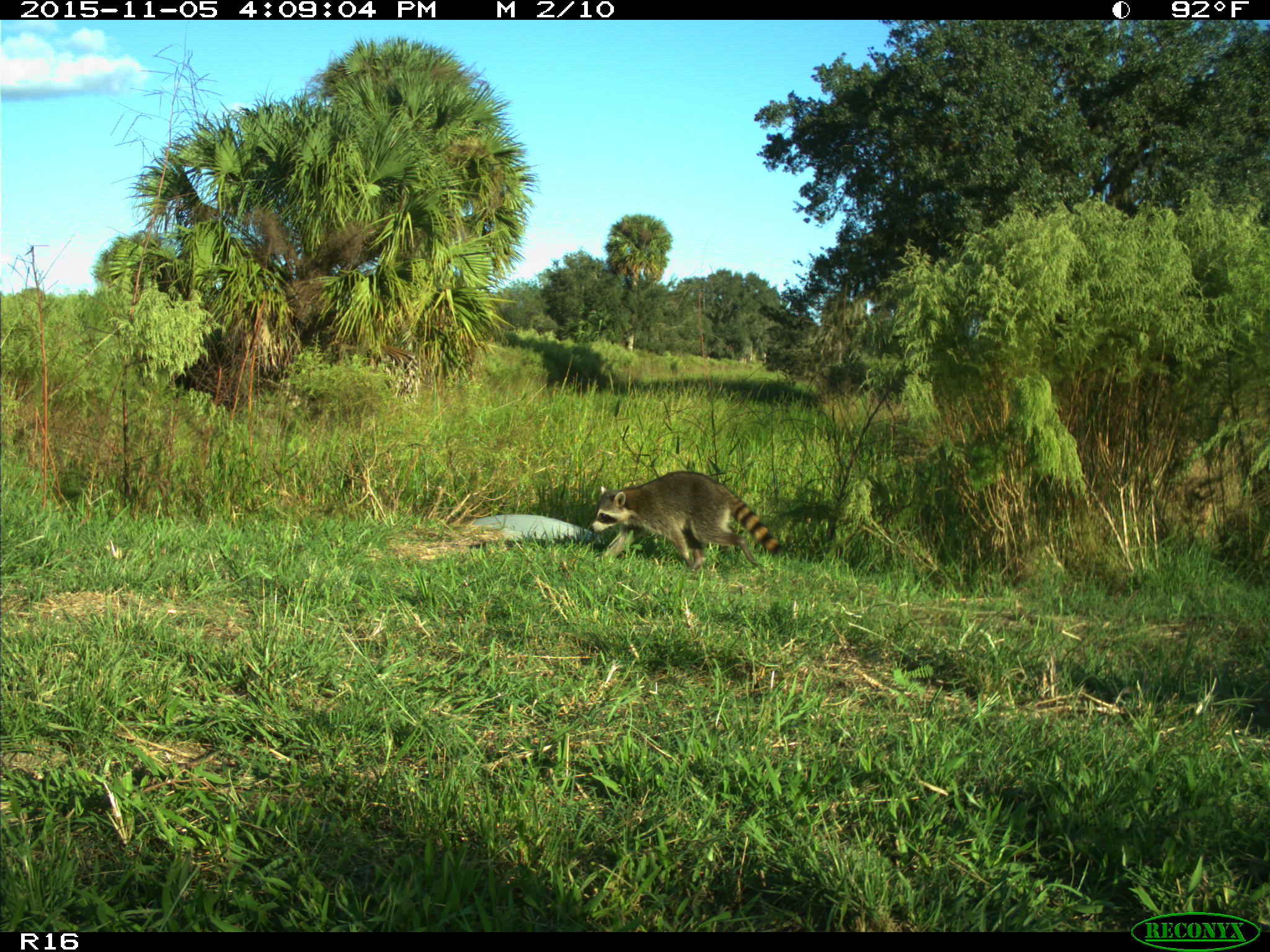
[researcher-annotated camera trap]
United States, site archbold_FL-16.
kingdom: Animalia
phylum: Chordata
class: Mammalia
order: Carnivora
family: Procyonidae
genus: Procyon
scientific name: Procyon lotor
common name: common raccoon